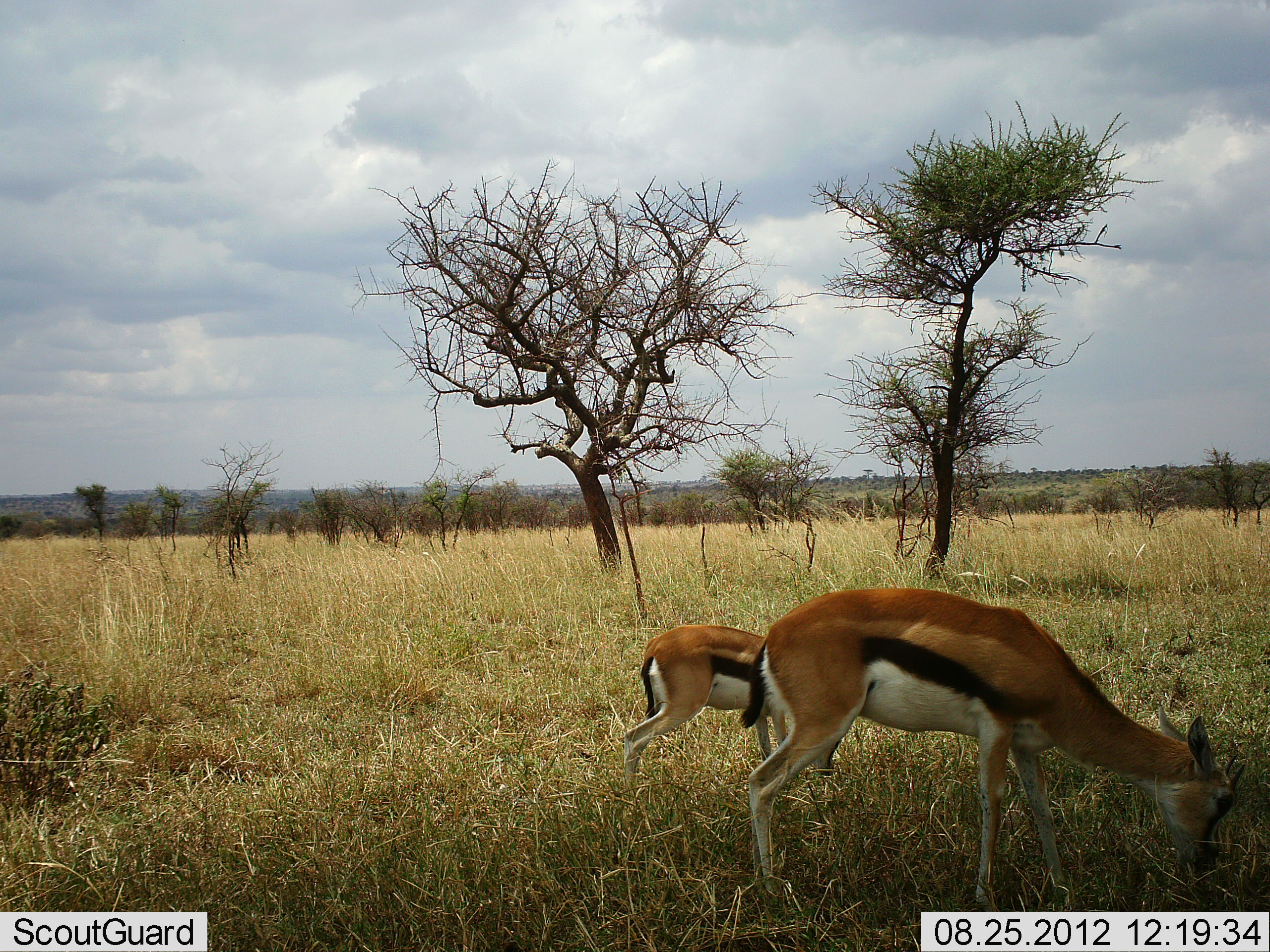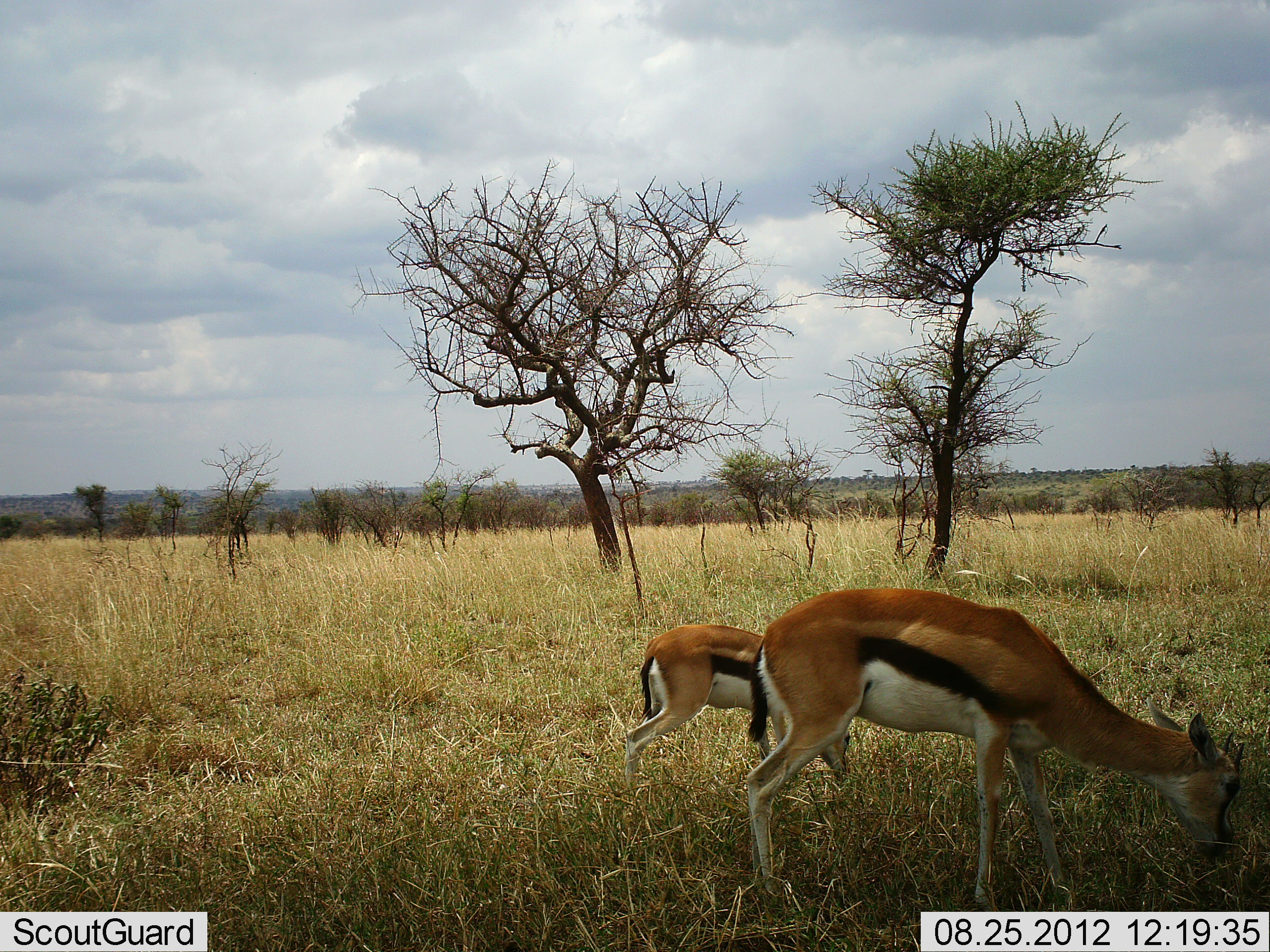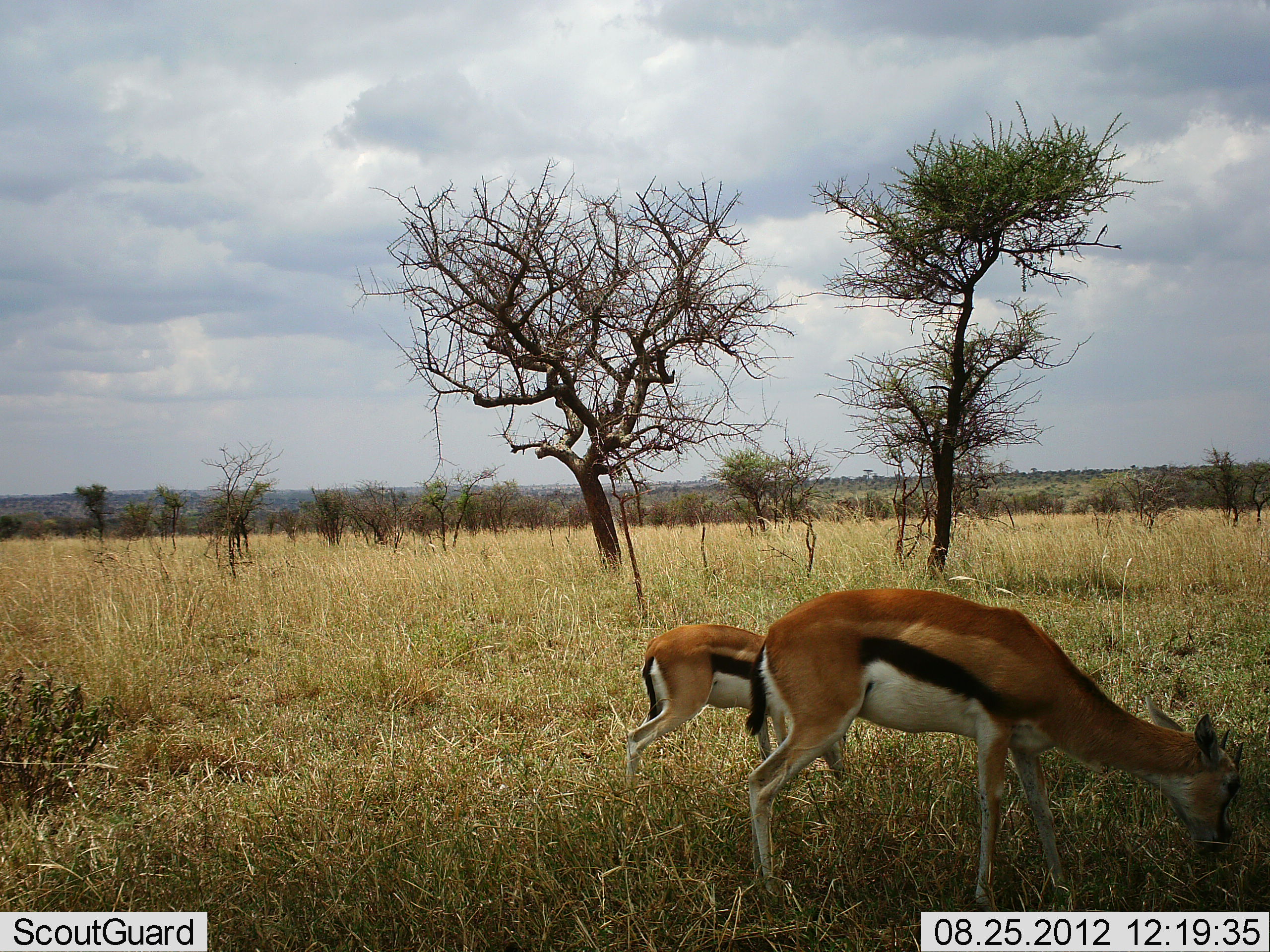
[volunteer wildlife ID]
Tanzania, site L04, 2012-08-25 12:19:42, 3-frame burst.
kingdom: Animalia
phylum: Chordata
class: Mammalia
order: Artiodactyla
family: Bovidae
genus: Eudorcas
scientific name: Eudorcas thomsonii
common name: thomson's gazelle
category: gazellethomsons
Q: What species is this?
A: Gazellethomsons (thomson's gazelle) (Eudorcas thomsonii).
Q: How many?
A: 2.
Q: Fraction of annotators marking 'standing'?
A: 10%.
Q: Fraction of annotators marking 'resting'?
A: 0%.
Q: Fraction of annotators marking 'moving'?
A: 0%.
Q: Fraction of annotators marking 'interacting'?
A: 0%.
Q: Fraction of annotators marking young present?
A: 30%.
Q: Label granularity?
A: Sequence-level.